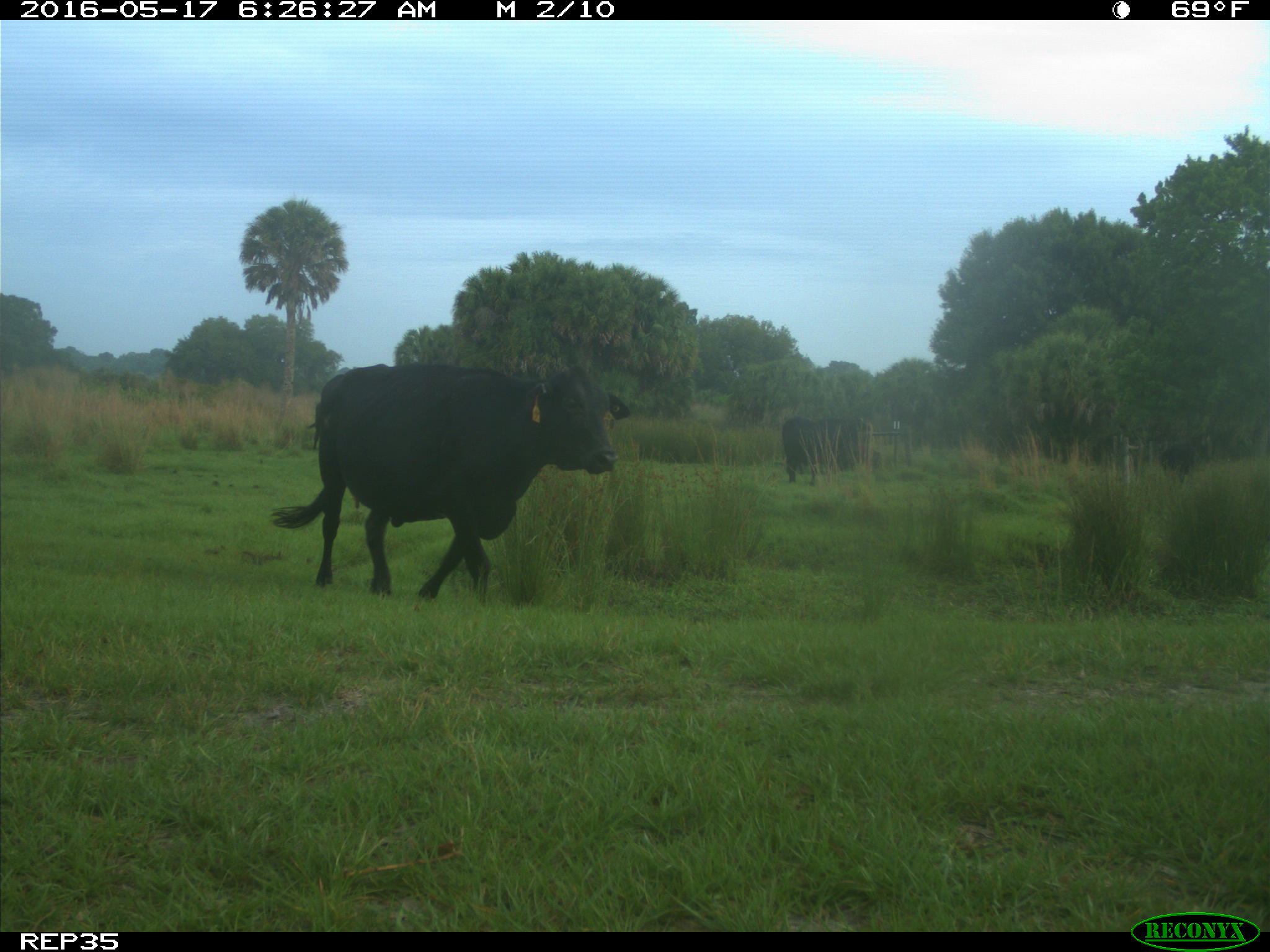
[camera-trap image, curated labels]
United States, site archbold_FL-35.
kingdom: Animalia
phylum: Chordata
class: Mammalia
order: Artiodactyla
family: Bovidae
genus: Bos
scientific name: Bos taurus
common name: domestic cow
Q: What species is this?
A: Bos taurus (domestic cow).